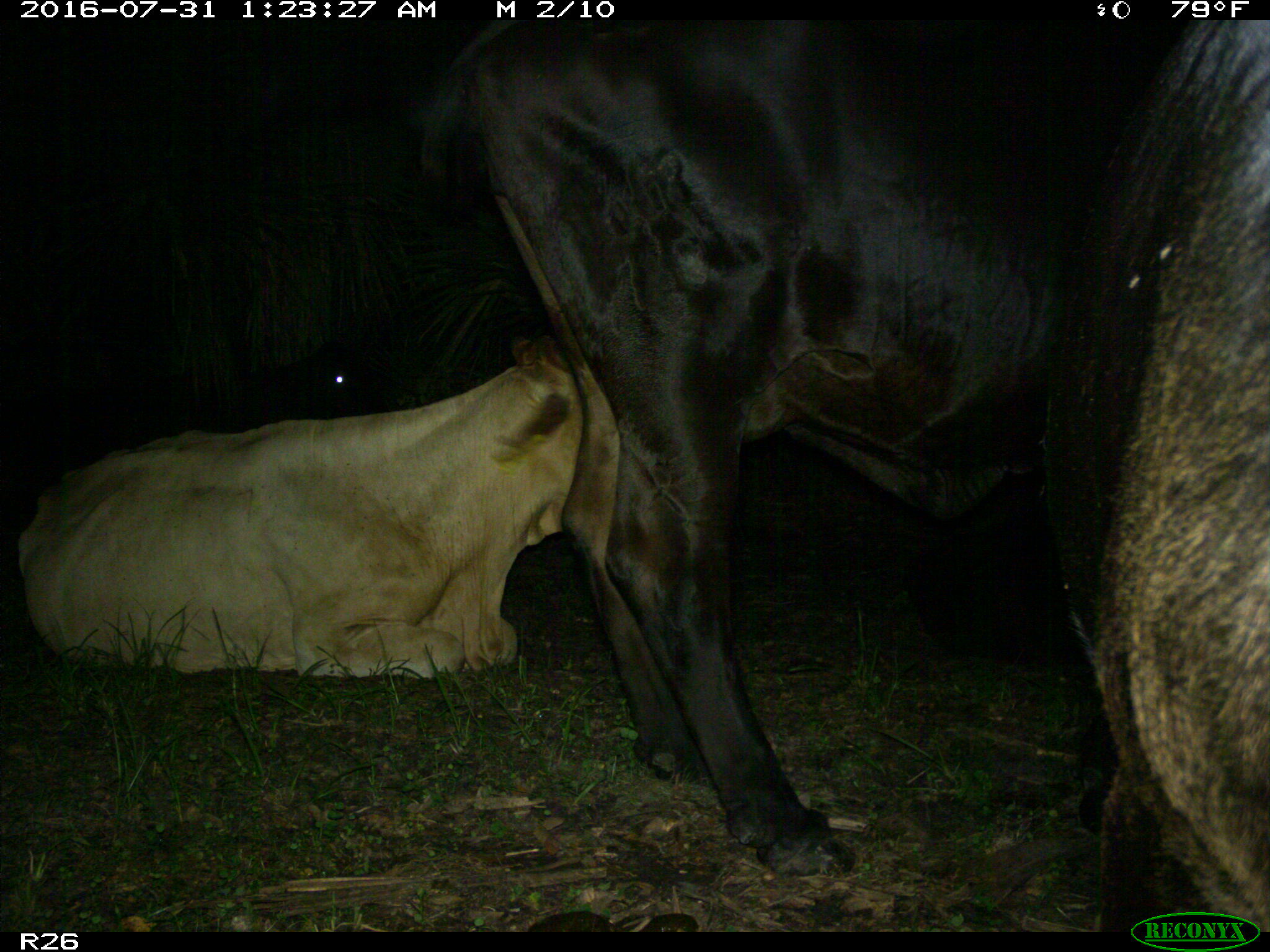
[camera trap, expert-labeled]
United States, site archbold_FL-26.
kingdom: Animalia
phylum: Chordata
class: Mammalia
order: Artiodactyla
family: Bovidae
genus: Bos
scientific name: Bos taurus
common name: domestic cow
Bos taurus (domestic cow).